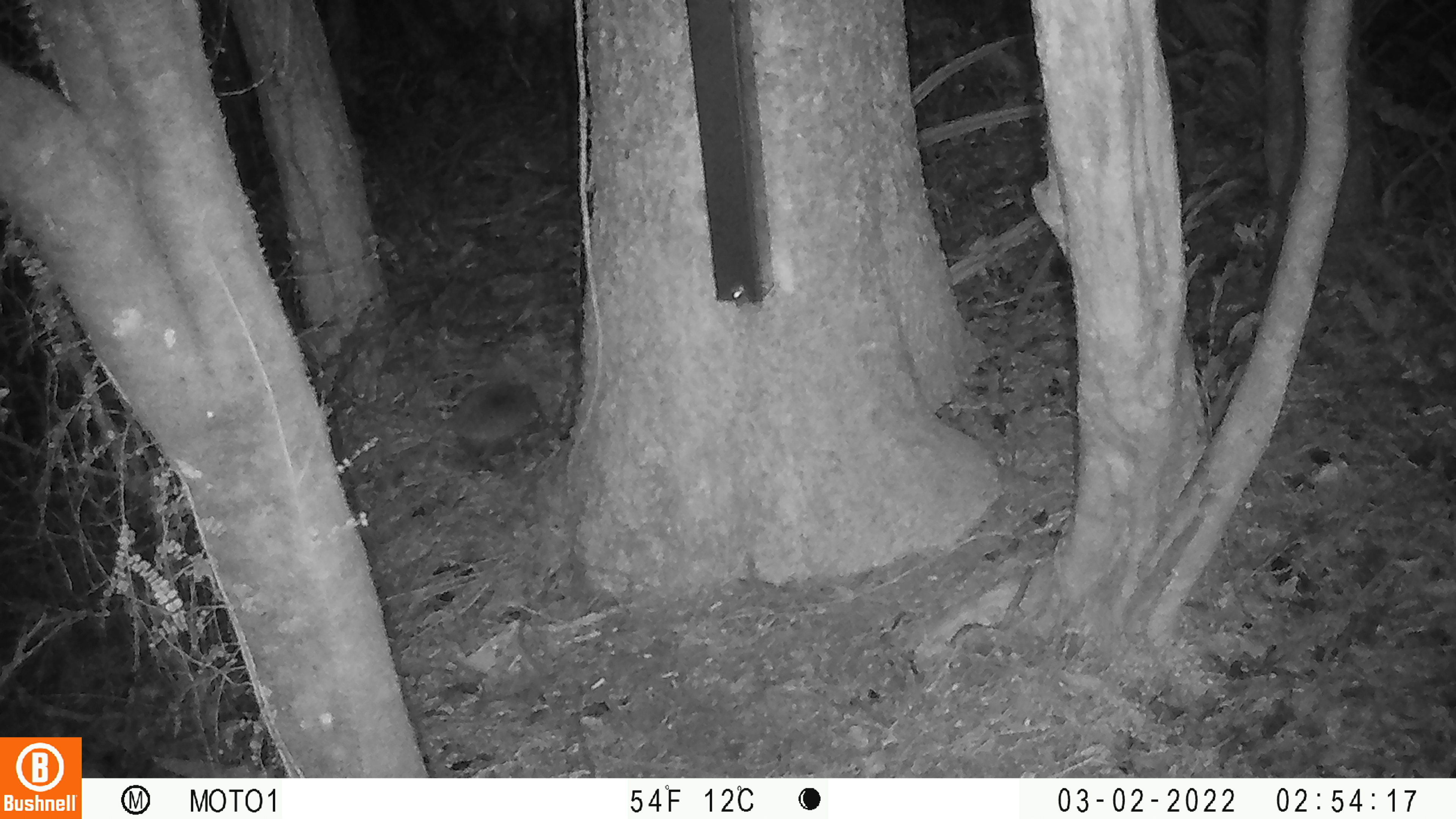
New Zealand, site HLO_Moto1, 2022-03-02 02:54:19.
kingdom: Animalia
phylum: Chordata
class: Mammalia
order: Eulipotyphla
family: Erinaceidae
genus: Erinaceus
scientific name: Erinaceus europaeus europaeus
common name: european hedgehog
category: hedgehog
Hedgehog (european hedgehog) (Erinaceus europaeus europaeus).